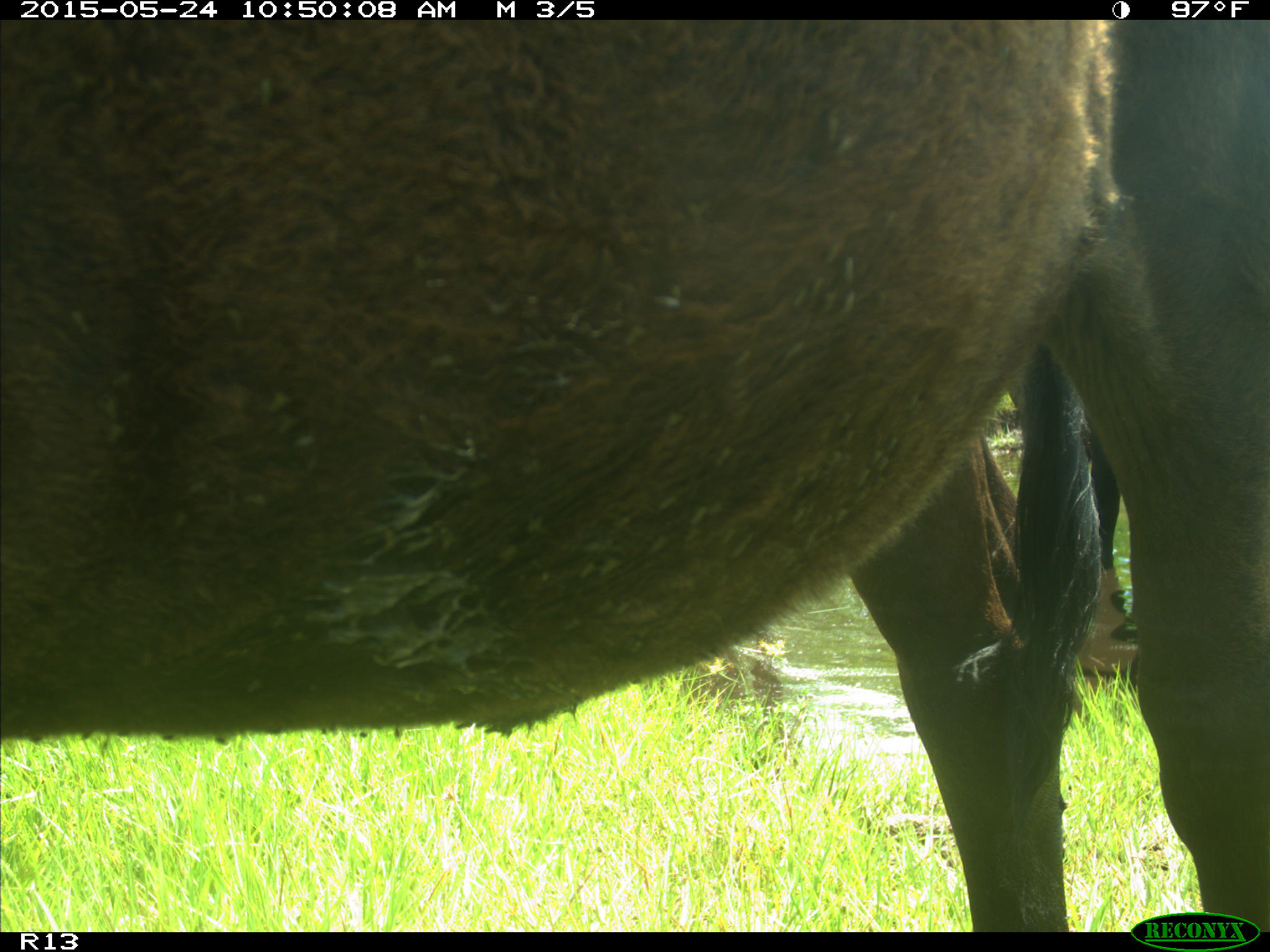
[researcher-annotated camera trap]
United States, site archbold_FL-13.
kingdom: Animalia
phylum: Chordata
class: Mammalia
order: Artiodactyla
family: Bovidae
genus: Bos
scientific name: Bos taurus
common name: domestic cow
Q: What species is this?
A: Bos taurus (domestic cow).